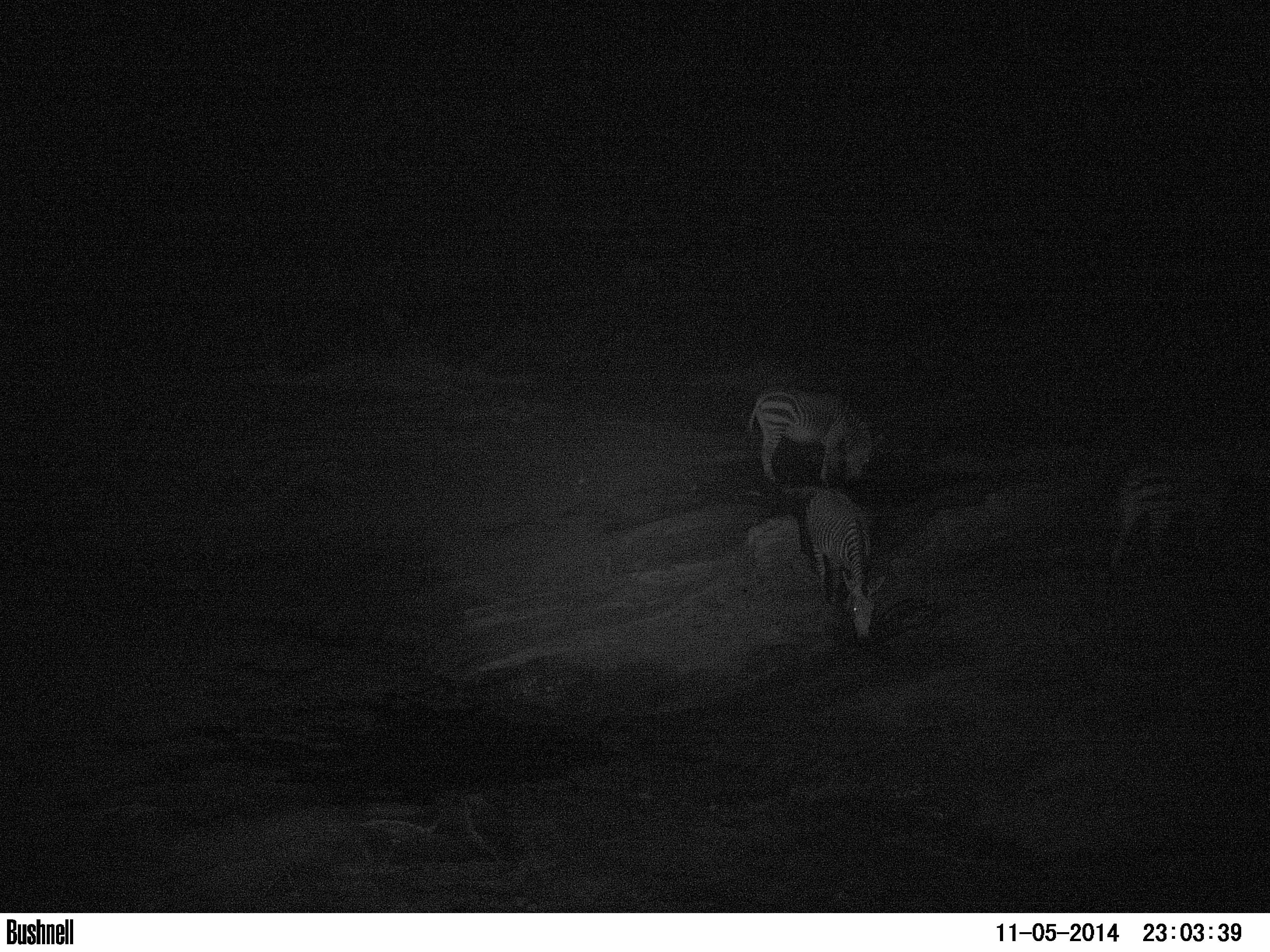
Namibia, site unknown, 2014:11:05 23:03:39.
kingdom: Animalia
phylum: Chordata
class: Mammalia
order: Perissodactyla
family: Equidae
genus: Equus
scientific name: Equus zebra hartmannae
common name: hartmann's mountain zebra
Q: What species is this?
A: Equus zebra hartmannae (hartmann's mountain zebra).